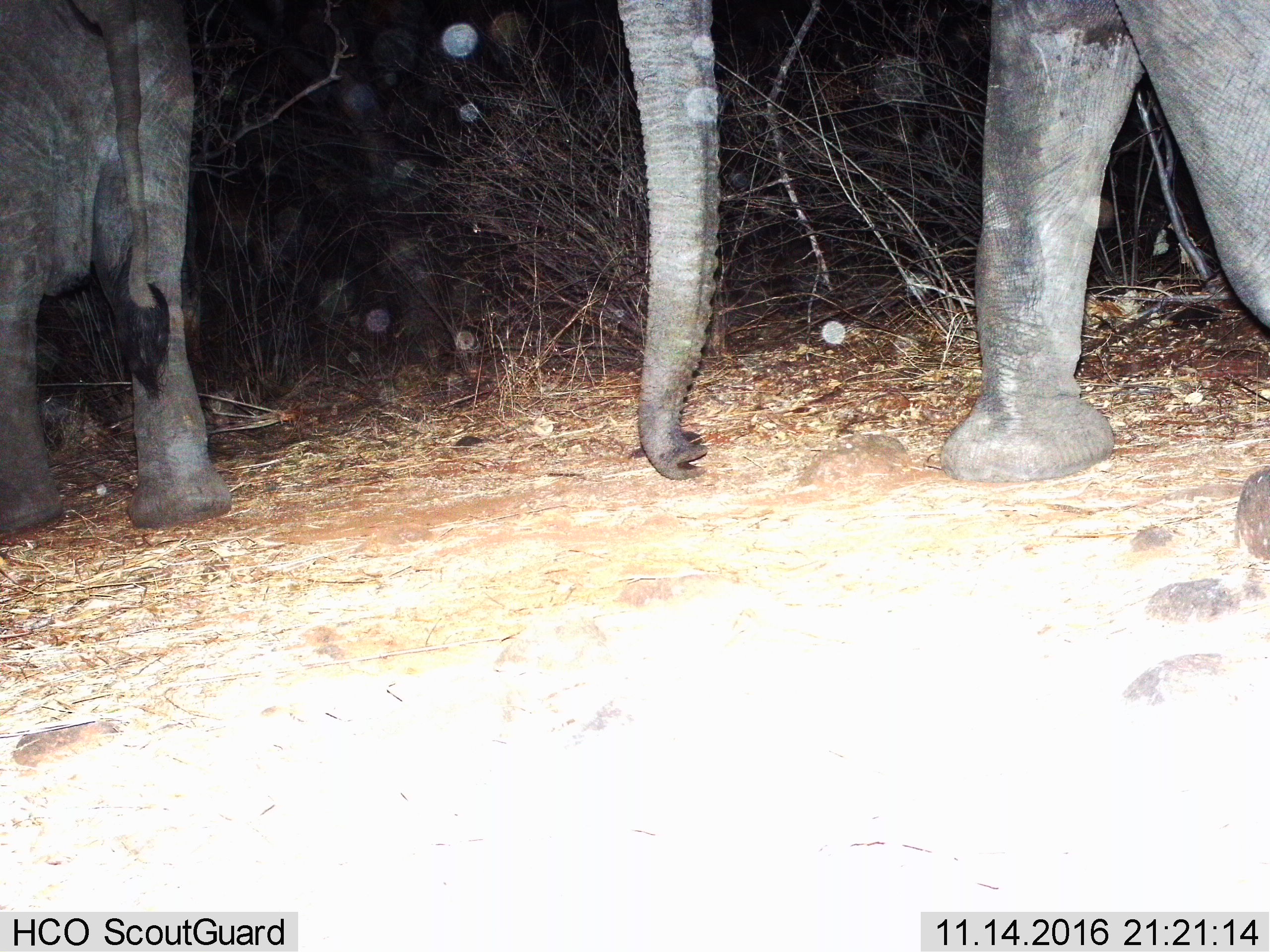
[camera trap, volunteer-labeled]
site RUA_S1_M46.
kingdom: Animalia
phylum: Chordata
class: Mammalia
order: Proboscidea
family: Elephantidae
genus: Loxodonta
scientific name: Loxodonta africana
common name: african bush elephant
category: elephant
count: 2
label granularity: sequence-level